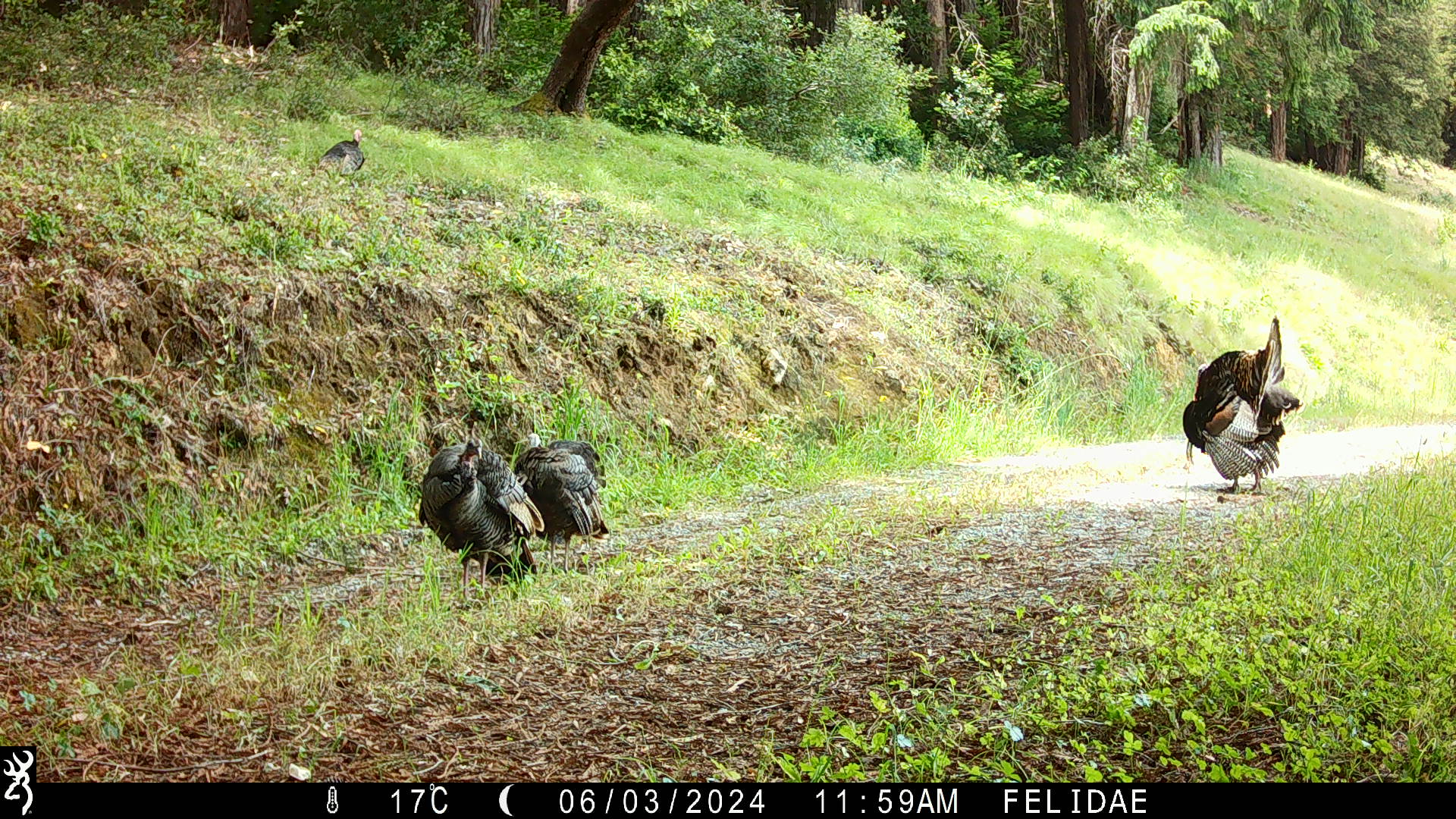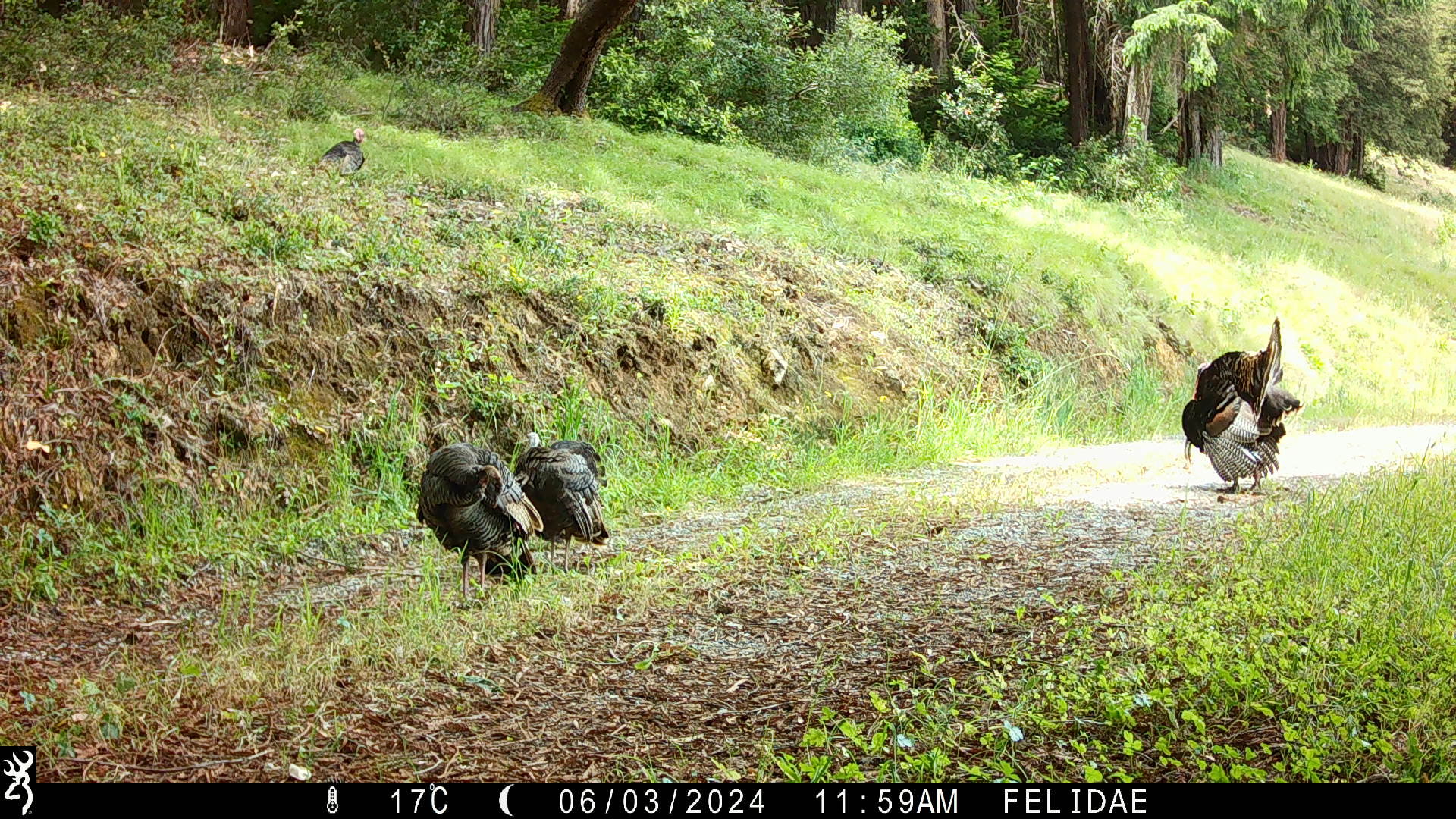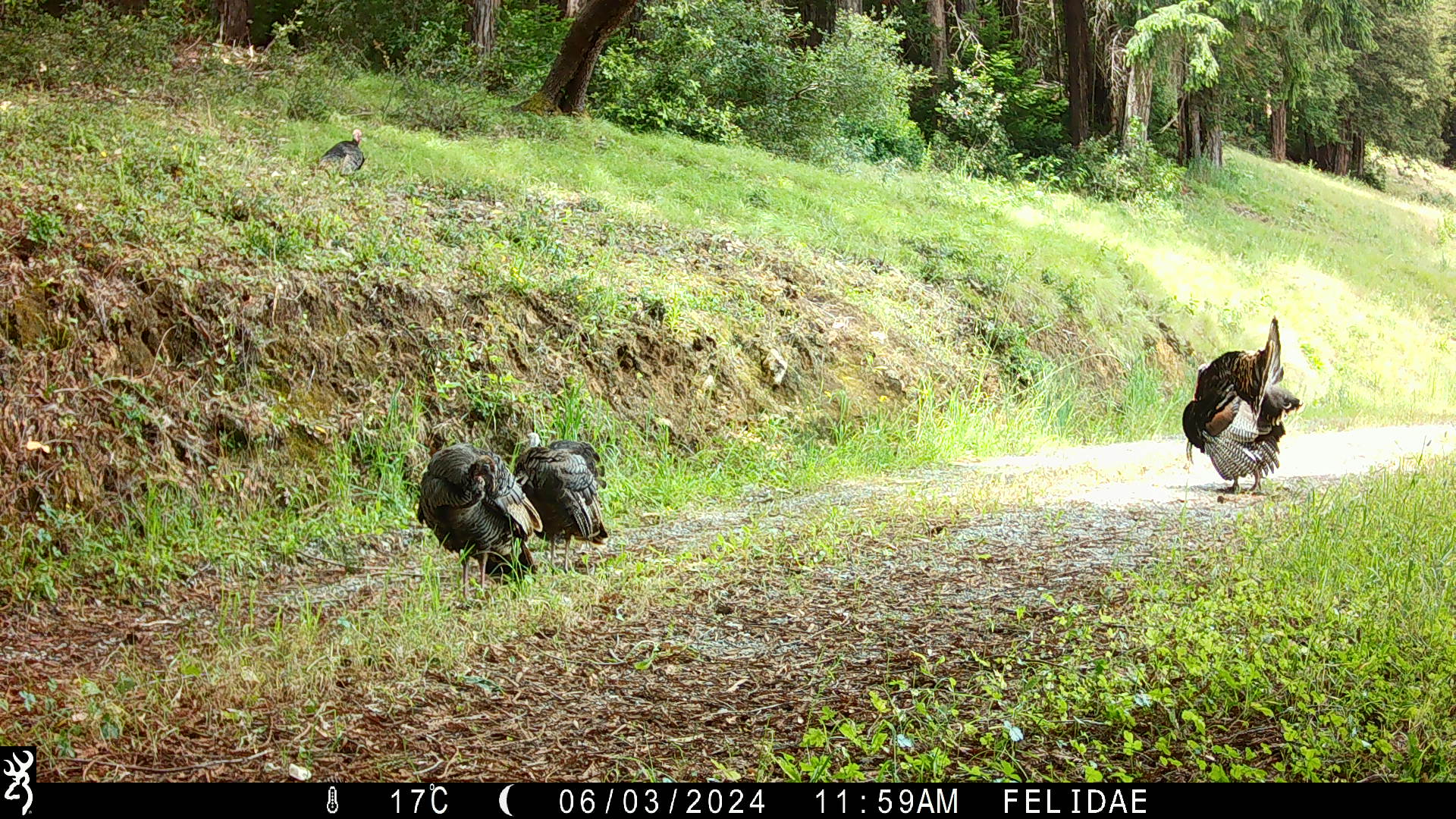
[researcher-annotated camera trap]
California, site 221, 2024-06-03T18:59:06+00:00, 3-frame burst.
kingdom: Animalia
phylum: Chordata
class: Aves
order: Galliformes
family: Phasianidae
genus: Meleagris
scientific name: Meleagris gallopavo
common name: turkey